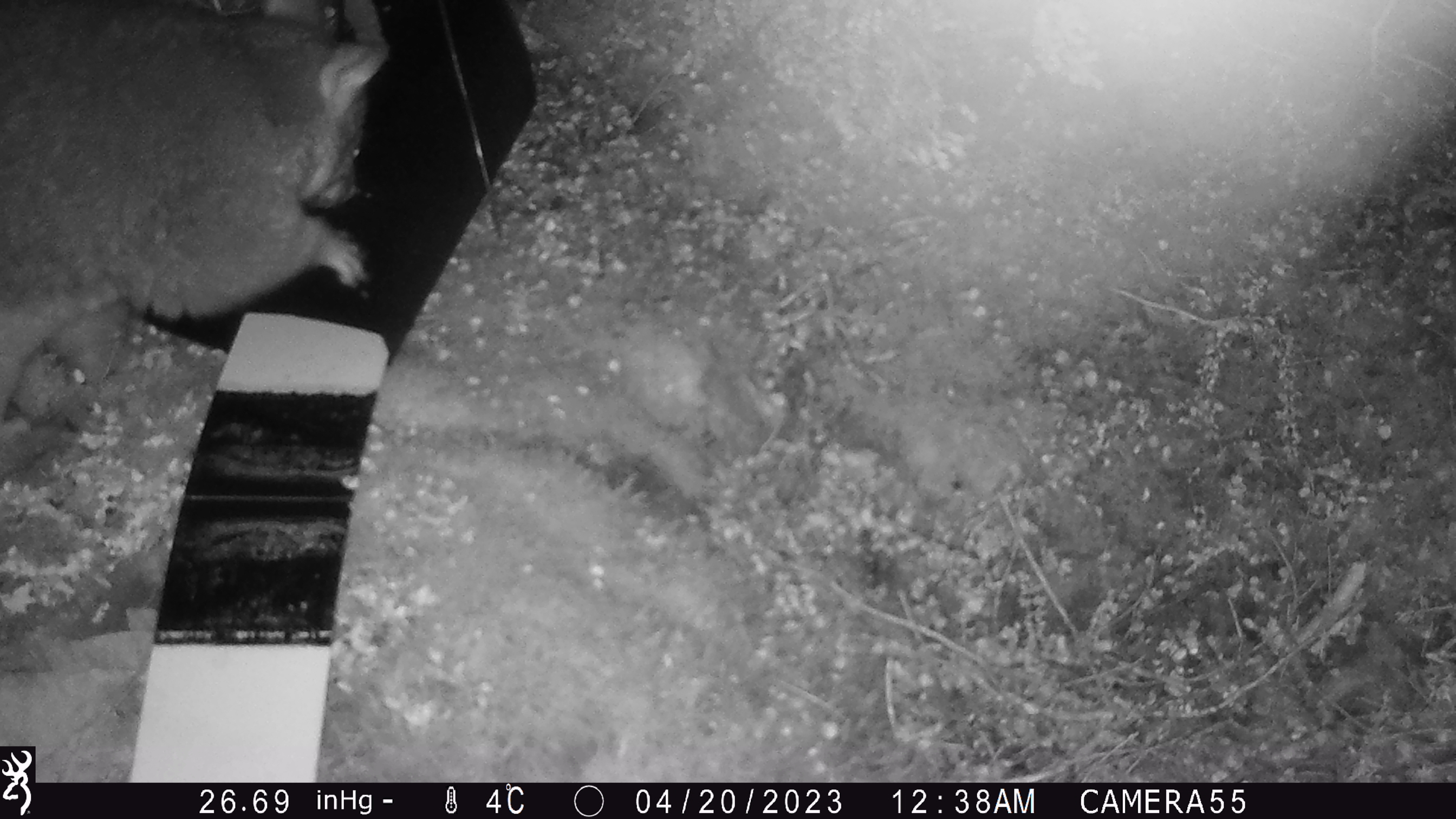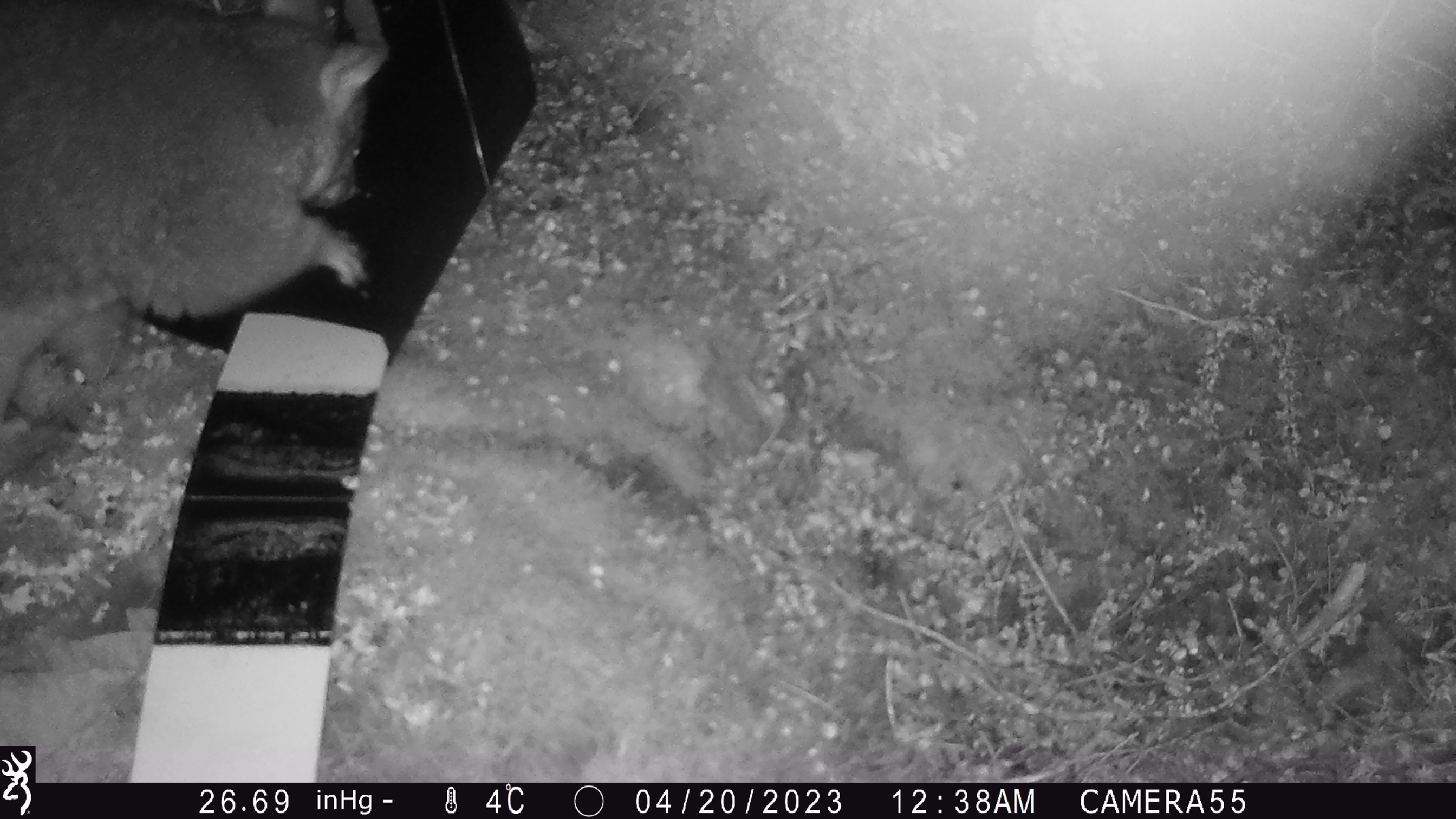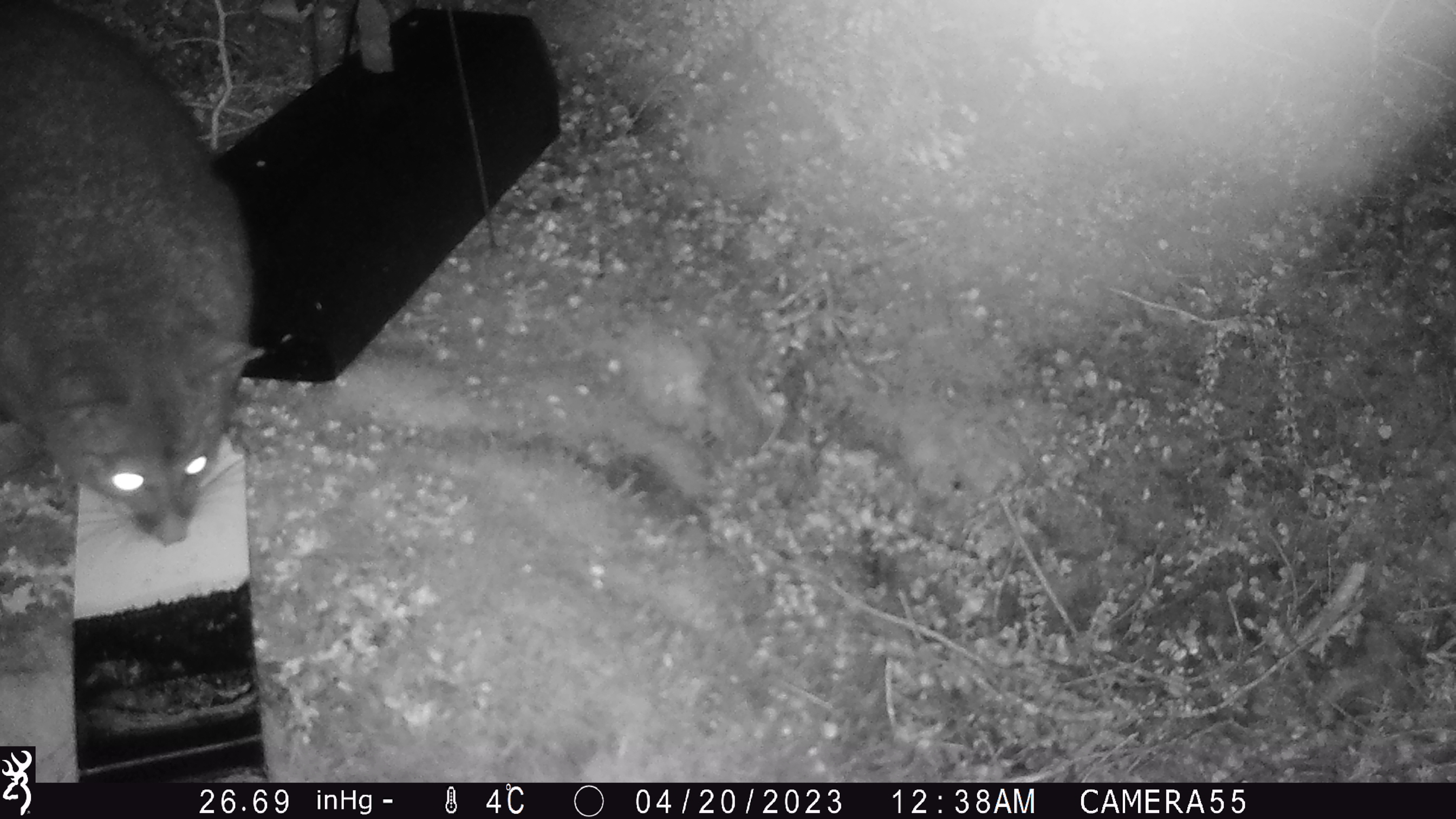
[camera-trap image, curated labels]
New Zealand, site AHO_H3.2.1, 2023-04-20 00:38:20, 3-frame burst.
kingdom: Animalia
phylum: Chordata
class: Mammalia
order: Diprotodontia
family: Phalangeridae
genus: Trichosurus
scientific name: Trichosurus vulpecula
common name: common brushtail possum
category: possum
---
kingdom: Animalia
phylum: Chordata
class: Mammalia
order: Carnivora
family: Mustelidae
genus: Mustela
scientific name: Mustela erminea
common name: stoat